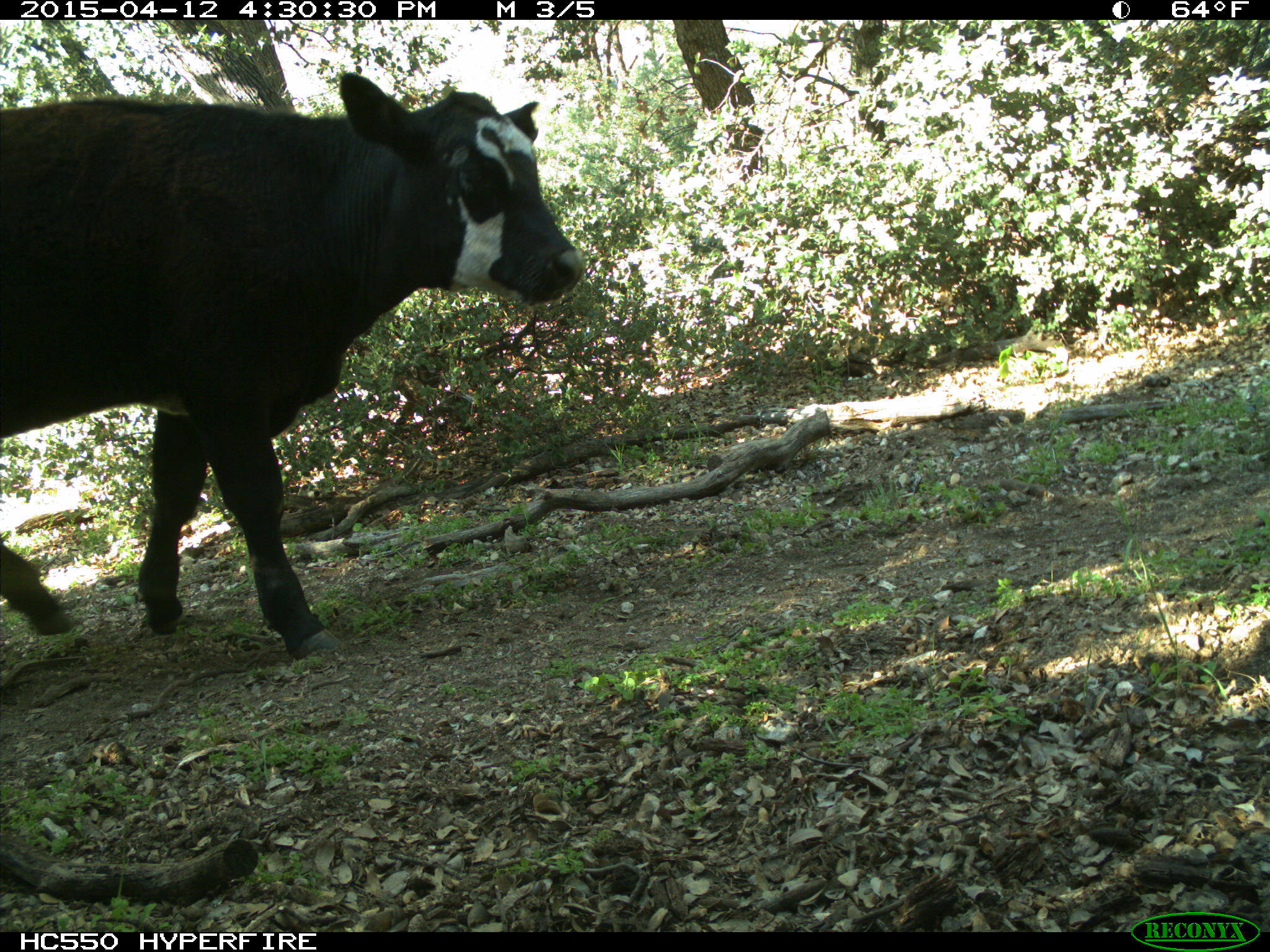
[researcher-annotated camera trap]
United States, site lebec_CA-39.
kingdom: Animalia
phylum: Chordata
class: Mammalia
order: Artiodactyla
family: Bovidae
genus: Bos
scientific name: Bos taurus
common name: domestic cow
Bos taurus (domestic cow).